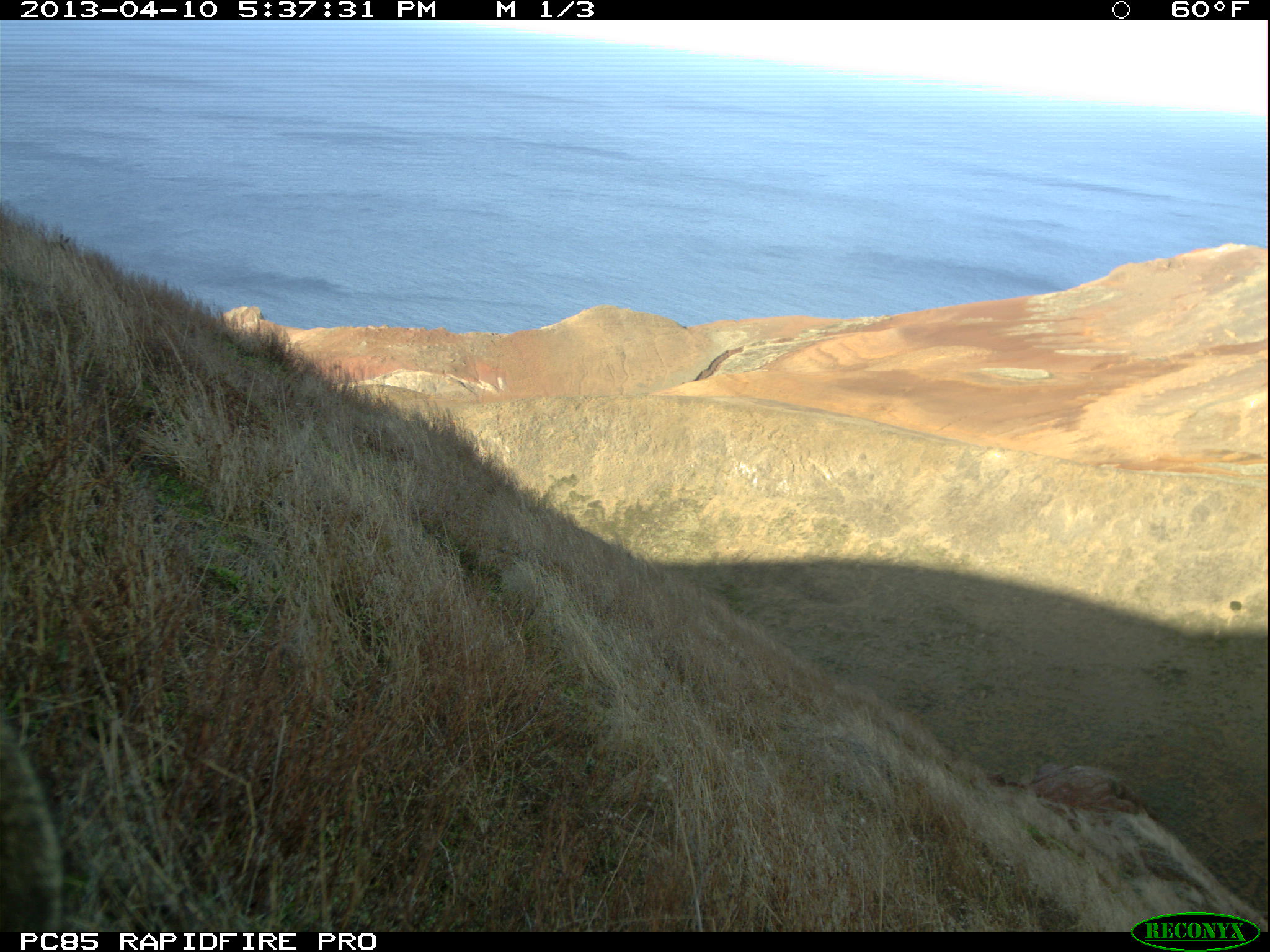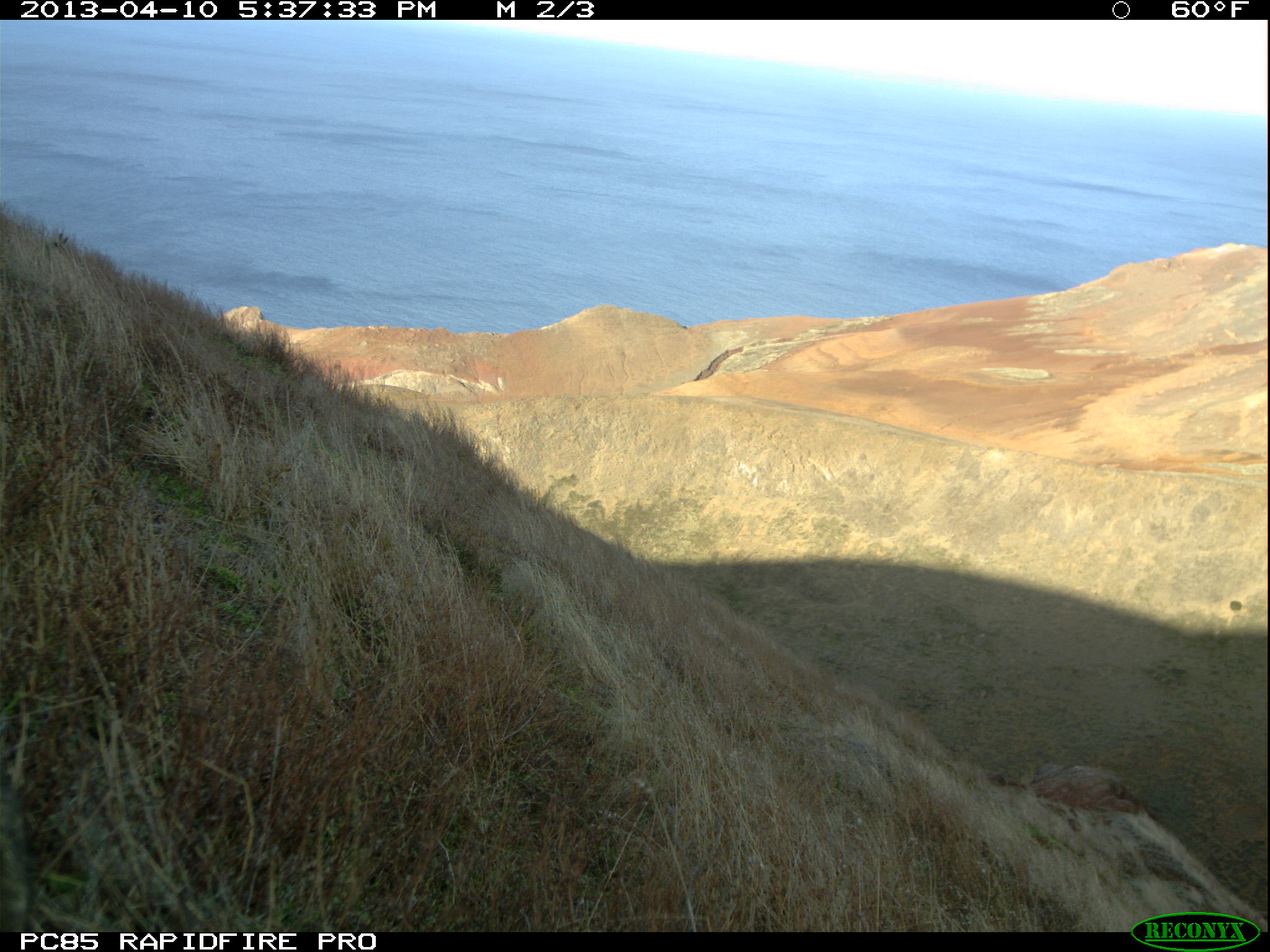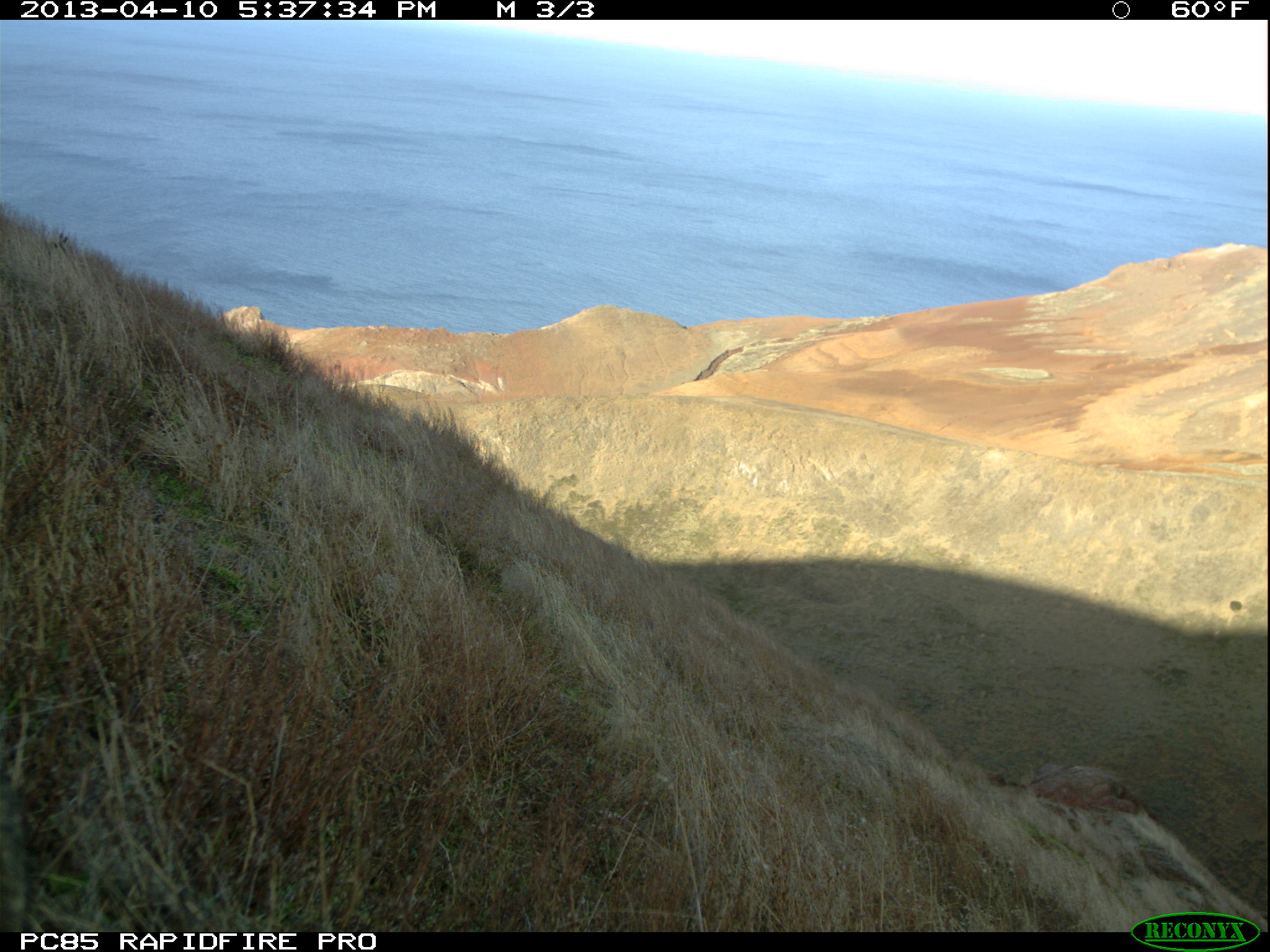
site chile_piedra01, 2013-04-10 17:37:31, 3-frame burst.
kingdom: Animalia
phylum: Chordata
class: Mammalia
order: Lagomorpha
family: Leporidae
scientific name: Leporidae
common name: rabbits and hares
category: rabbit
Rabbit (rabbits and hares) (Leporidae).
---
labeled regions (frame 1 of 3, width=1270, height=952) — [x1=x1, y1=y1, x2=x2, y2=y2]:
rabbit: [x1=1, y1=702, x2=62, y2=938]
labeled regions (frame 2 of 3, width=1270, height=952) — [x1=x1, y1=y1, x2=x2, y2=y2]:
rabbit: [x1=1, y1=741, x2=32, y2=932]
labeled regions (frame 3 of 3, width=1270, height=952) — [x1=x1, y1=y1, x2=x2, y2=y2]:
rabbit: [x1=1, y1=756, x2=33, y2=933]